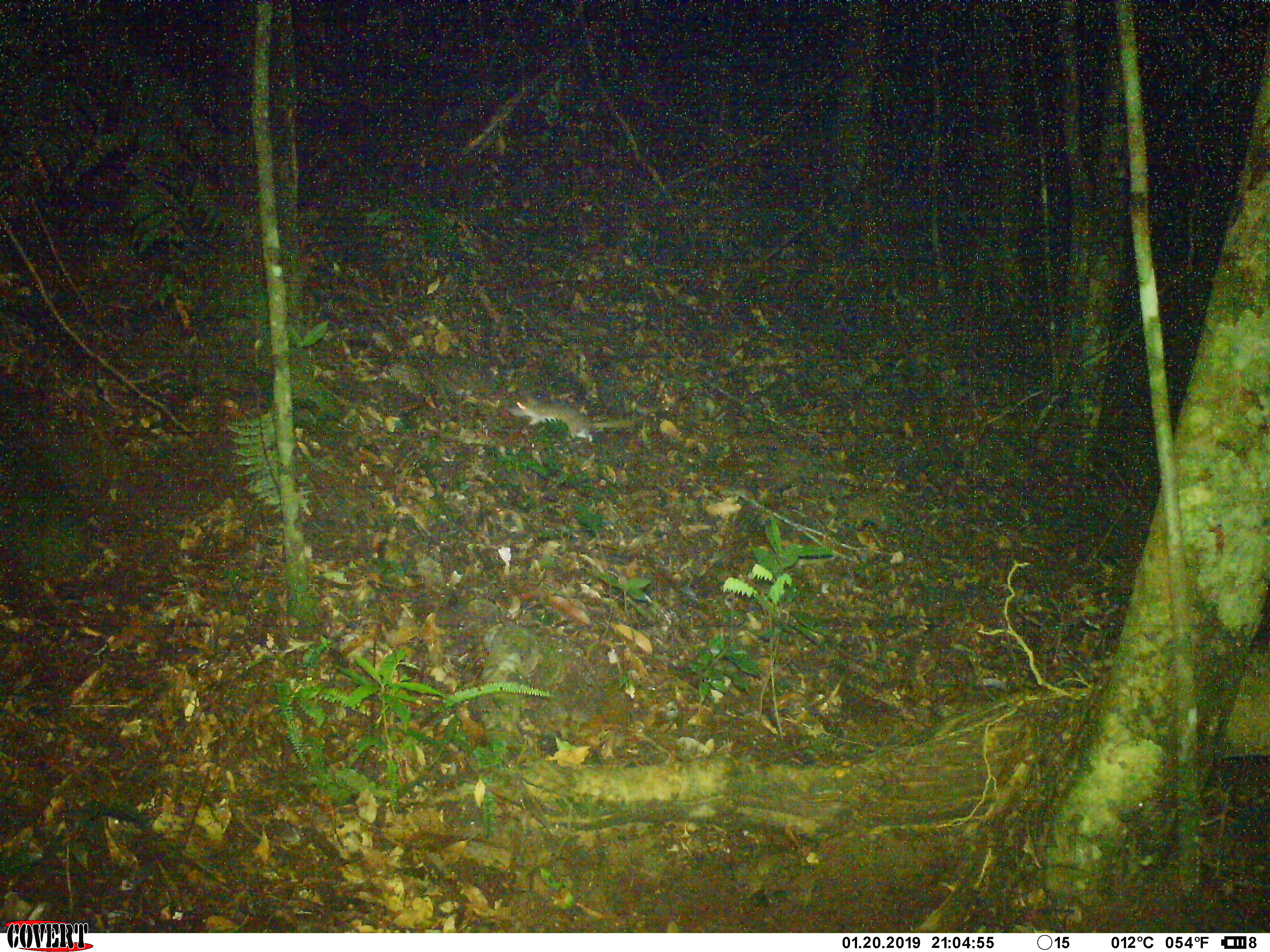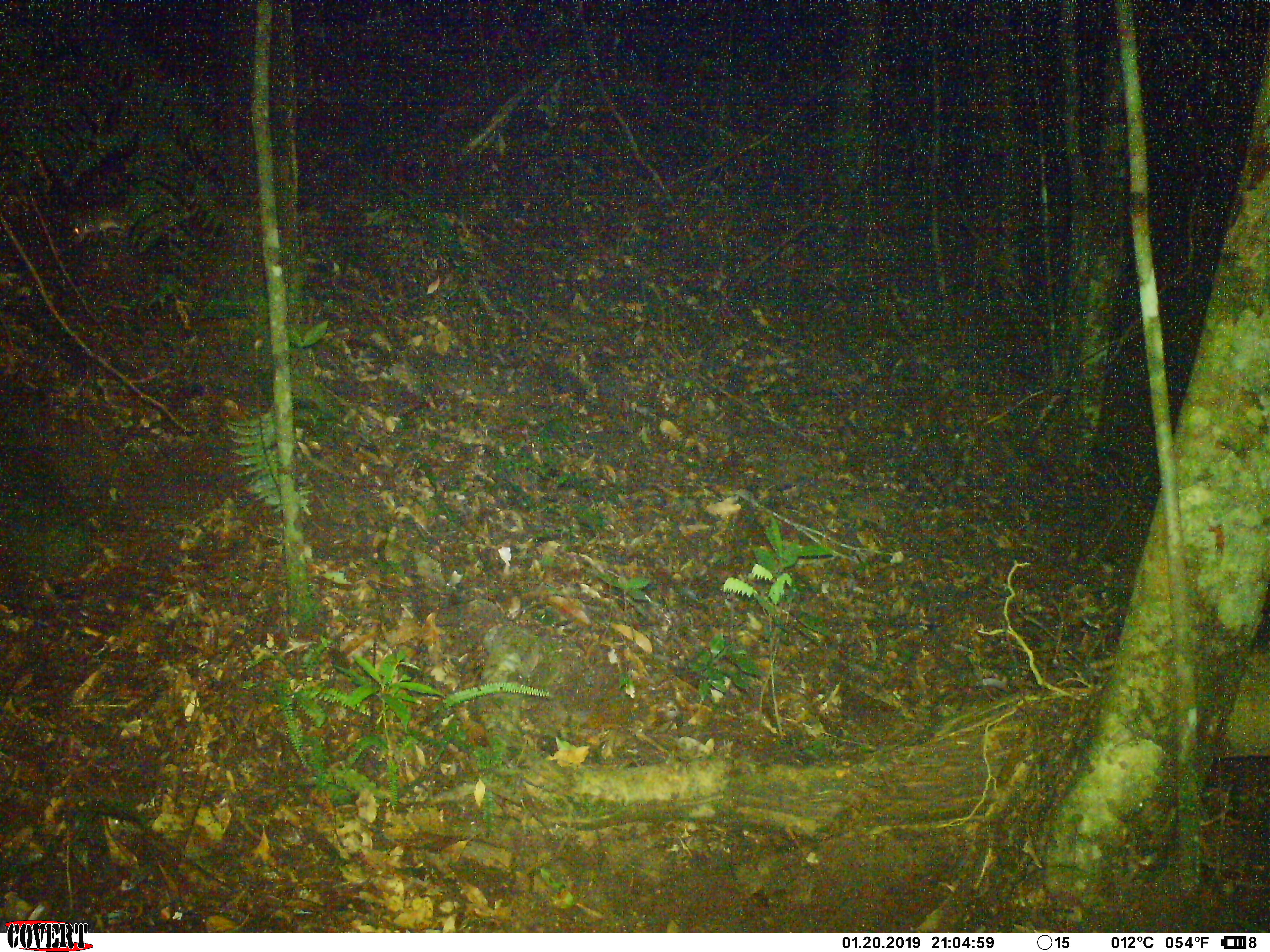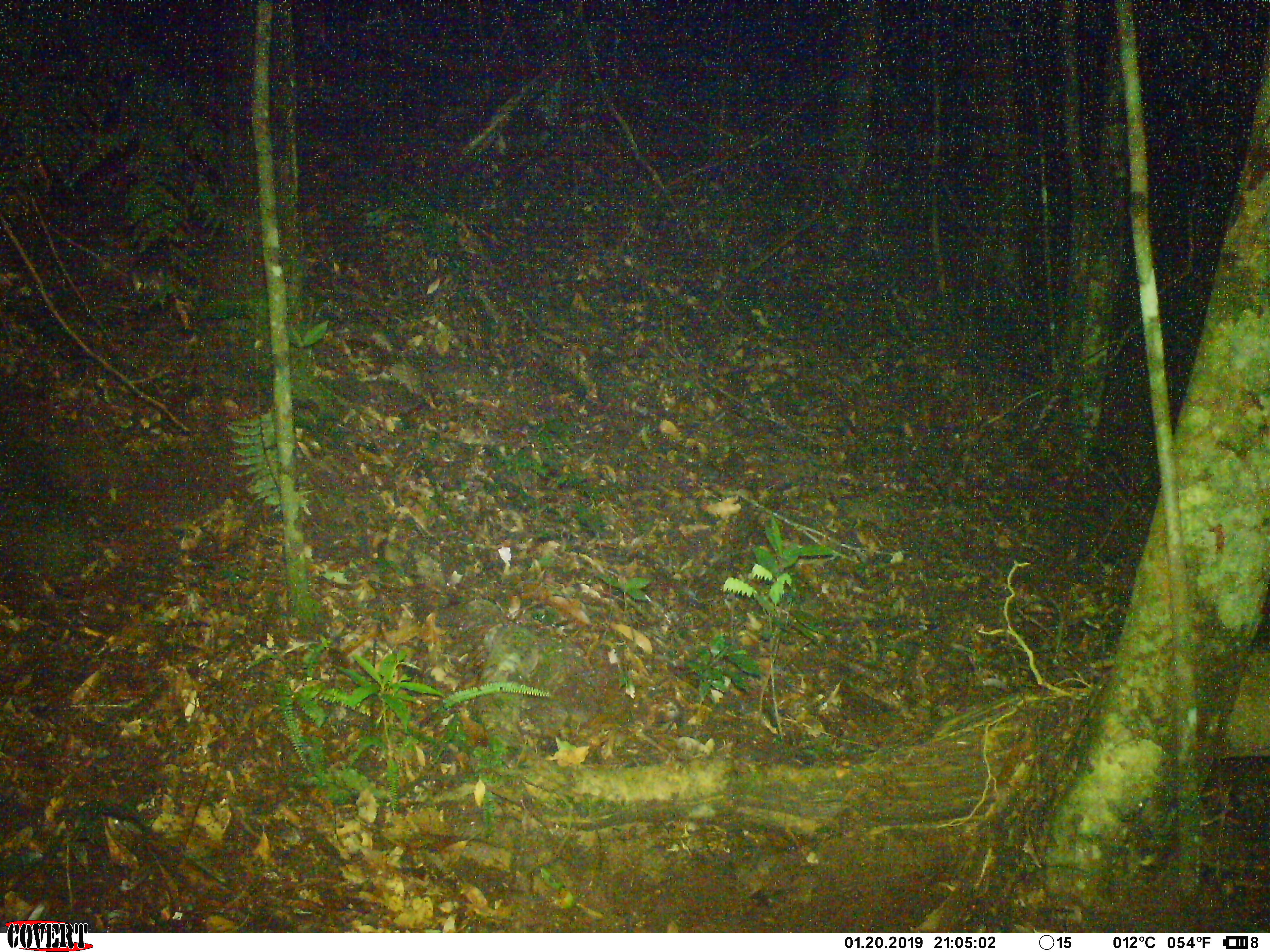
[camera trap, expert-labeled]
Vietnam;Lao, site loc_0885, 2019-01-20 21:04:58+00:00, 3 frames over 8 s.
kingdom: Animalia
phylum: Chordata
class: Mammalia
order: Rodentia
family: Muridae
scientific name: Muridae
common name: old-world mice and rats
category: unidentified murid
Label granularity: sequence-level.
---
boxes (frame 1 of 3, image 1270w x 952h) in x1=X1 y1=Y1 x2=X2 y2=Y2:
unidentified murid: x1=506 y1=393 x2=641 y2=443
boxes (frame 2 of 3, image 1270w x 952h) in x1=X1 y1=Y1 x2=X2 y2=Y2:
unidentified murid: x1=73 y1=215 x2=120 y2=239